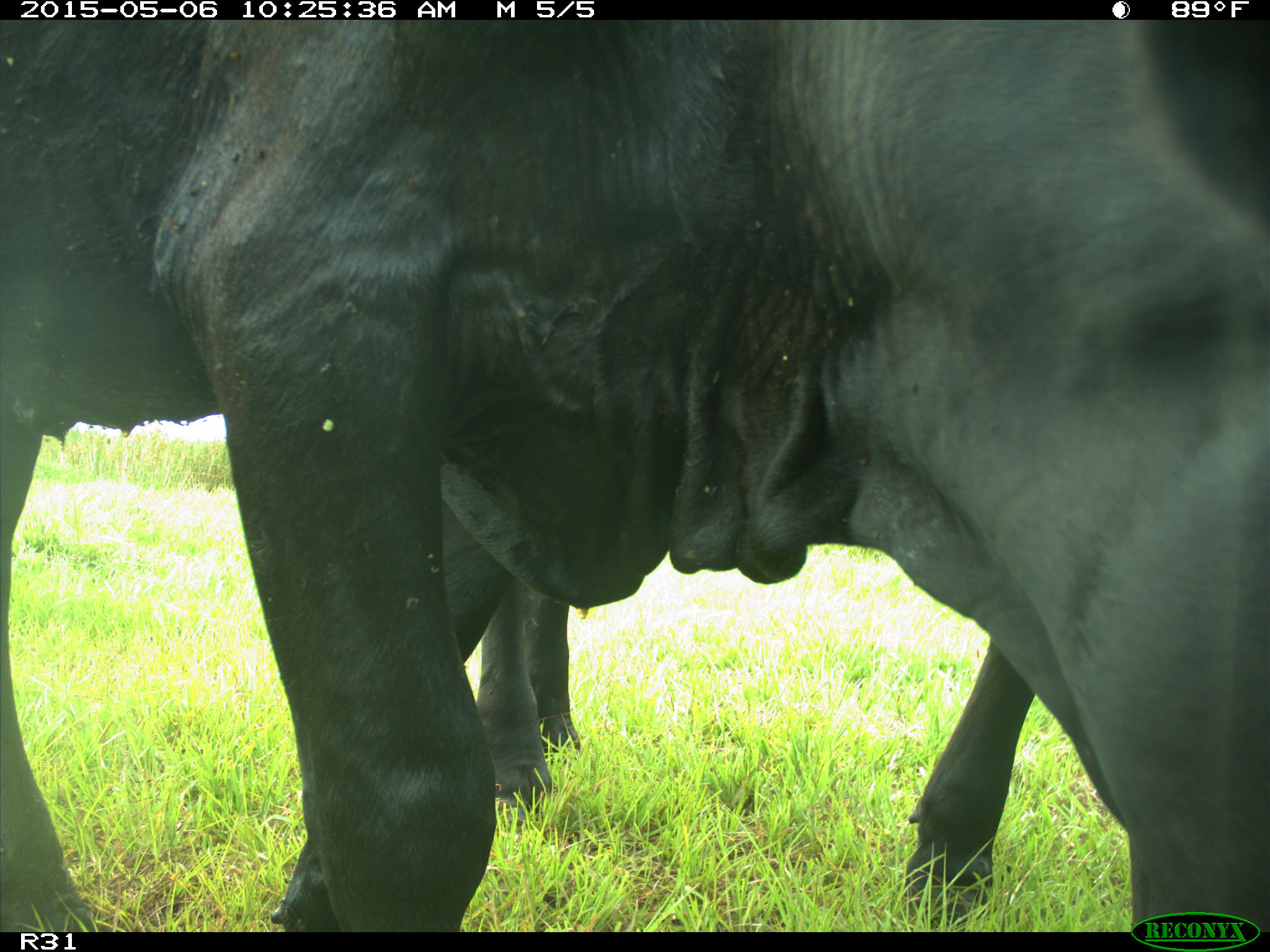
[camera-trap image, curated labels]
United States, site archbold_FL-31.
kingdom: Animalia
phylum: Chordata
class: Mammalia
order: Artiodactyla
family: Bovidae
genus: Bos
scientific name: Bos taurus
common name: domestic cow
Bos taurus (domestic cow).